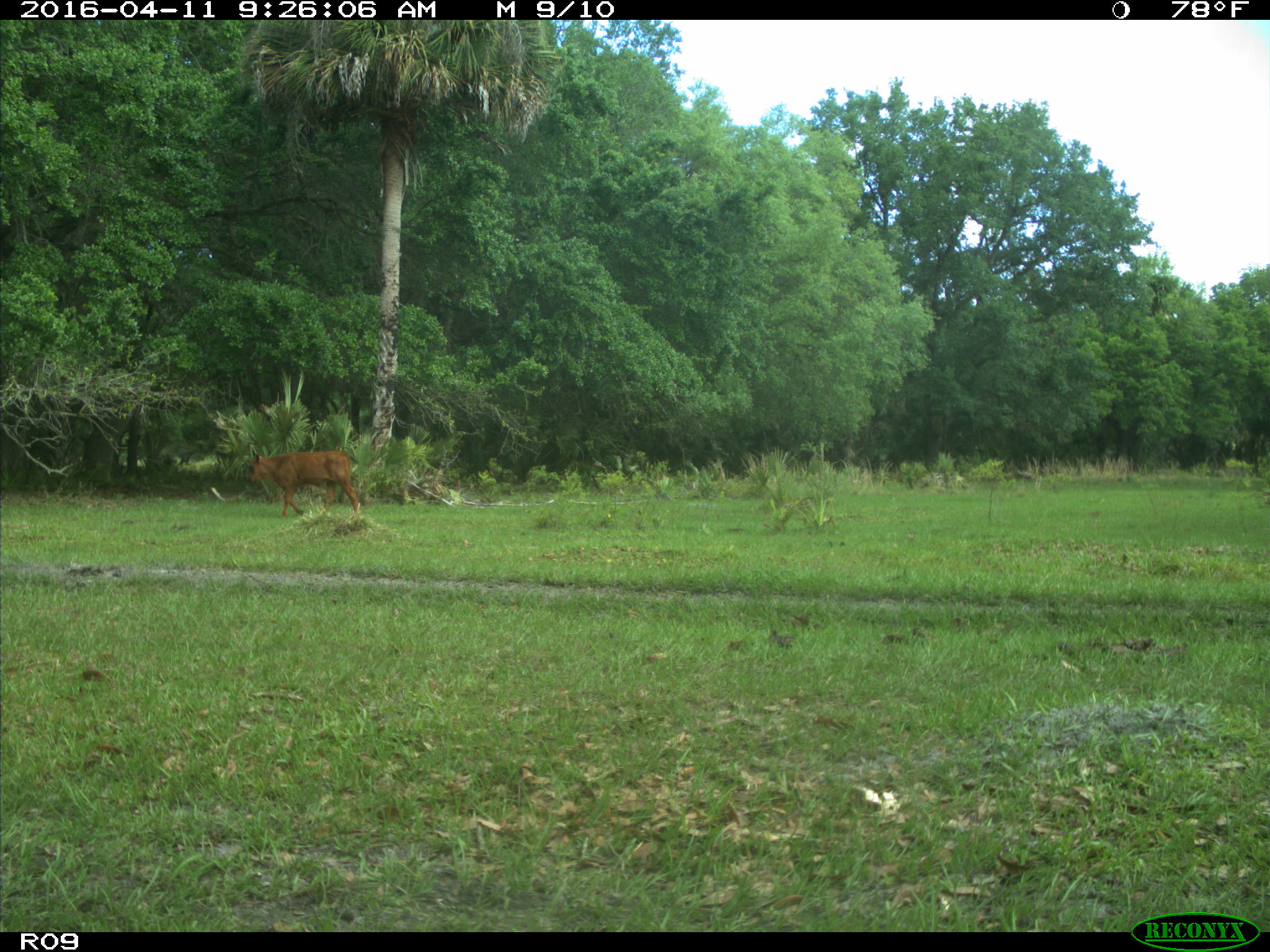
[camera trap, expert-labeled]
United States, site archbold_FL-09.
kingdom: Animalia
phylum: Chordata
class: Mammalia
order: Artiodactyla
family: Bovidae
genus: Bos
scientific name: Bos taurus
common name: domestic cow